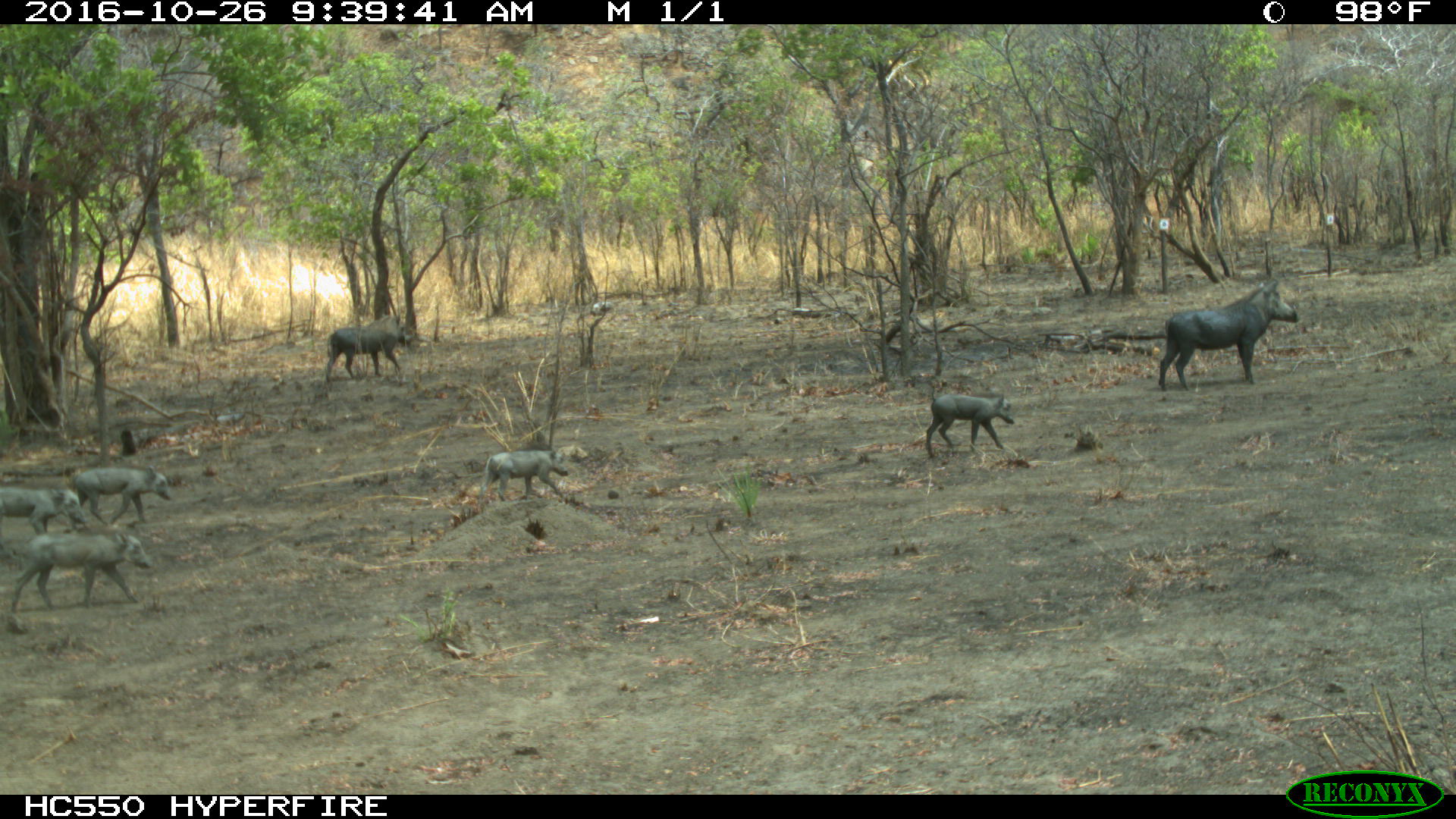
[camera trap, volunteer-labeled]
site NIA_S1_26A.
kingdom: Animalia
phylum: Chordata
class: Mammalia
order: Artiodactyla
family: Suidae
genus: Phacochoerus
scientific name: Phacochoerus africanus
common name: warthog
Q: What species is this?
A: Warthog (Phacochoerus africanus).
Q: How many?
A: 7.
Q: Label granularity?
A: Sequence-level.